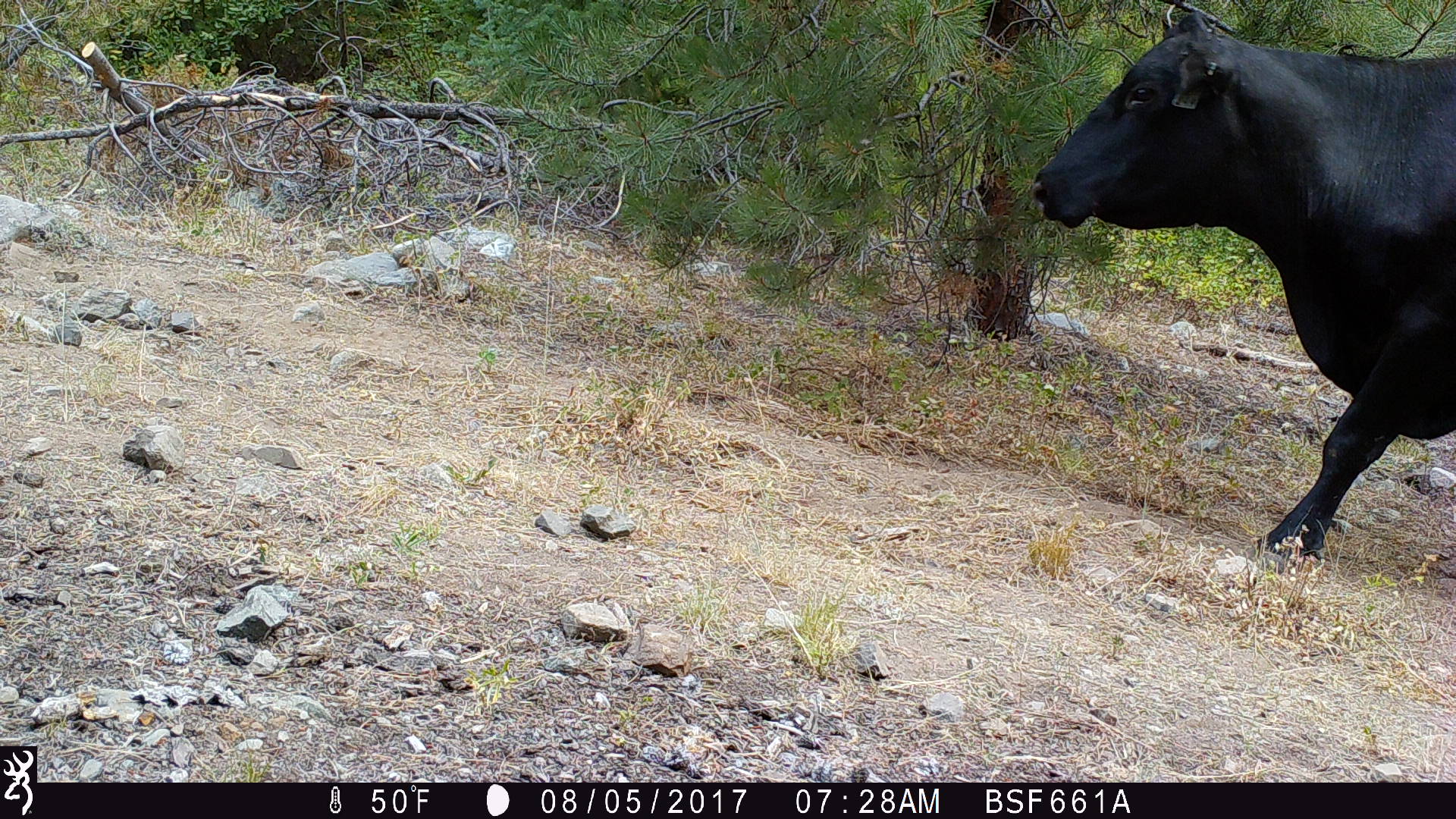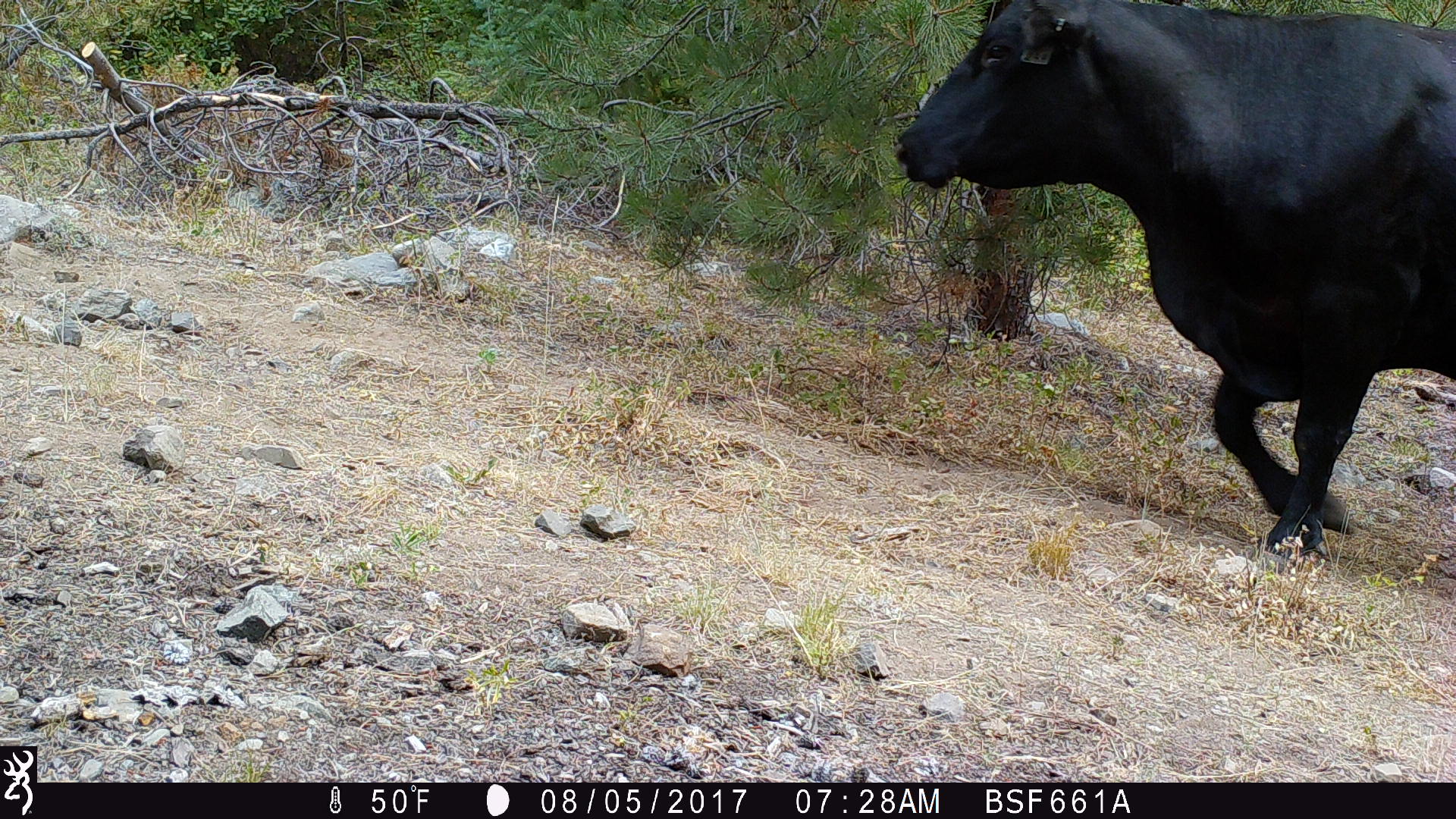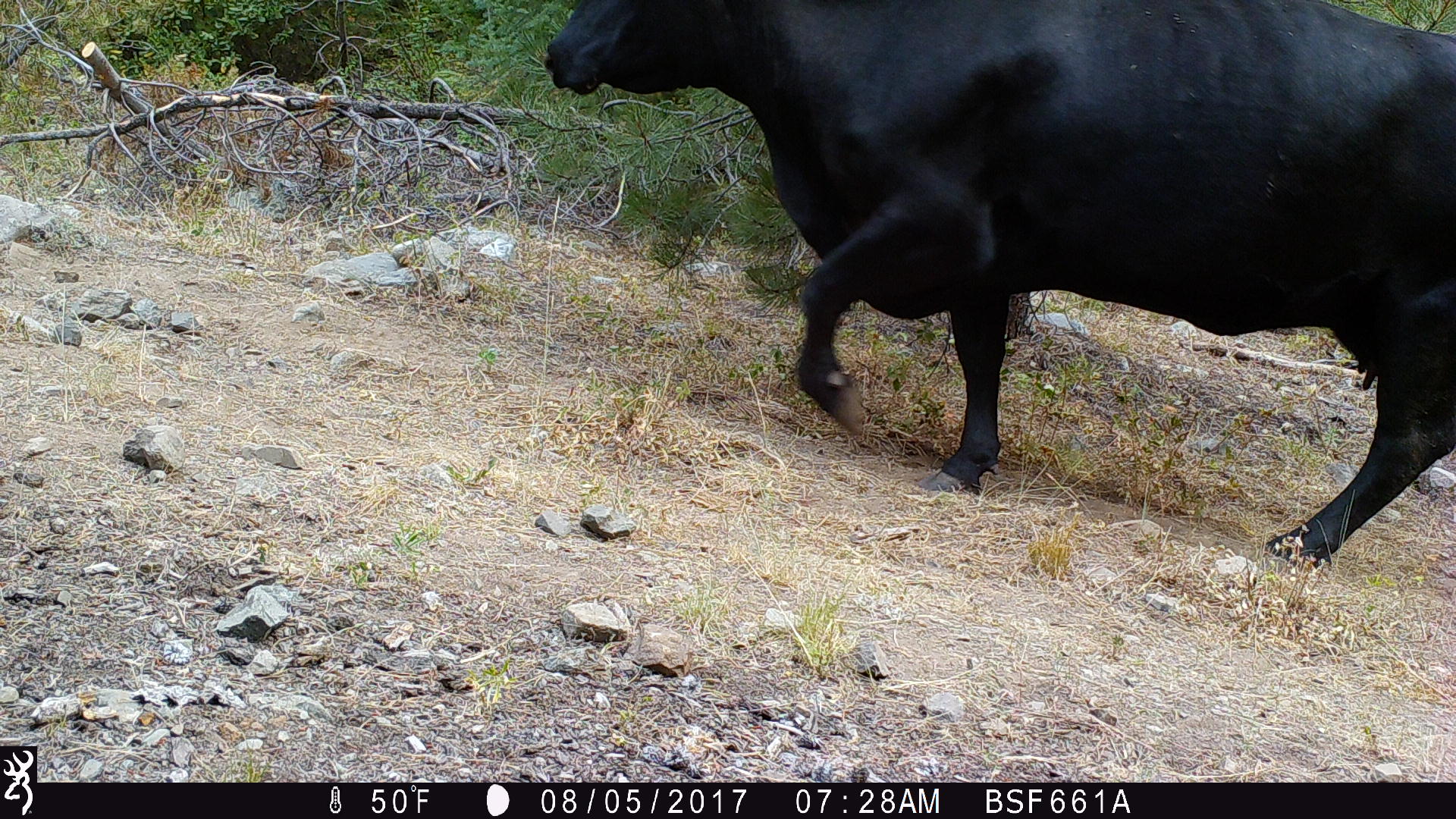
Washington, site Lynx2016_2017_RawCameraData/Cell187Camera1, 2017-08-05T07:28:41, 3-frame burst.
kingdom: Animalia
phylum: Chordata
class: Mammalia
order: Artiodactyla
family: Bovidae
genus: Bos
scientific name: Bos taurus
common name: domestic cattle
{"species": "domestic cattle (Bos taurus)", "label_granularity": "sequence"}